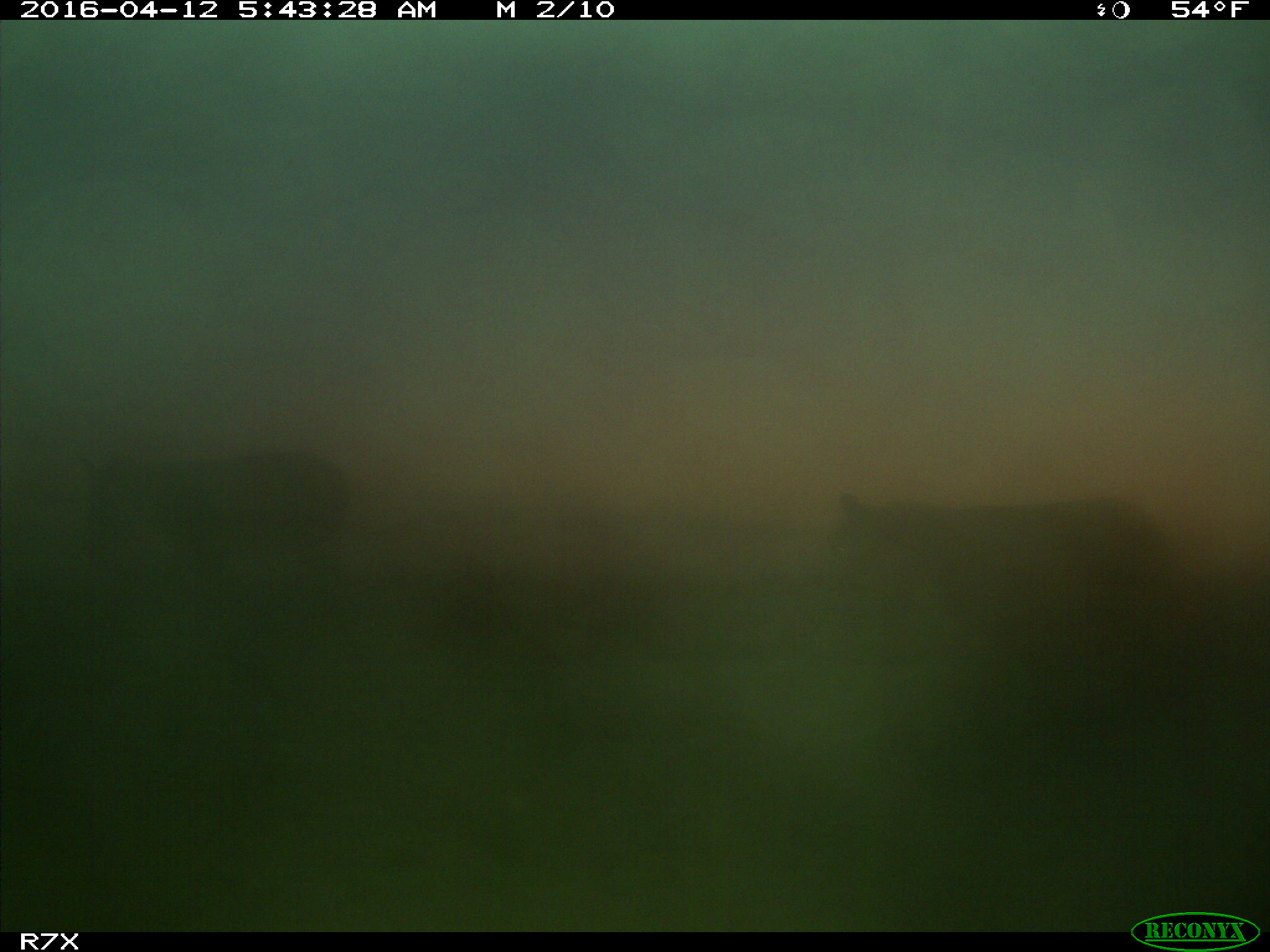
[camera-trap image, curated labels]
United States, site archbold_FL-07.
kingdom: Animalia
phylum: Chordata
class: Mammalia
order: Artiodactyla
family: Bovidae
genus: Bos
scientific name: Bos taurus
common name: domestic cow